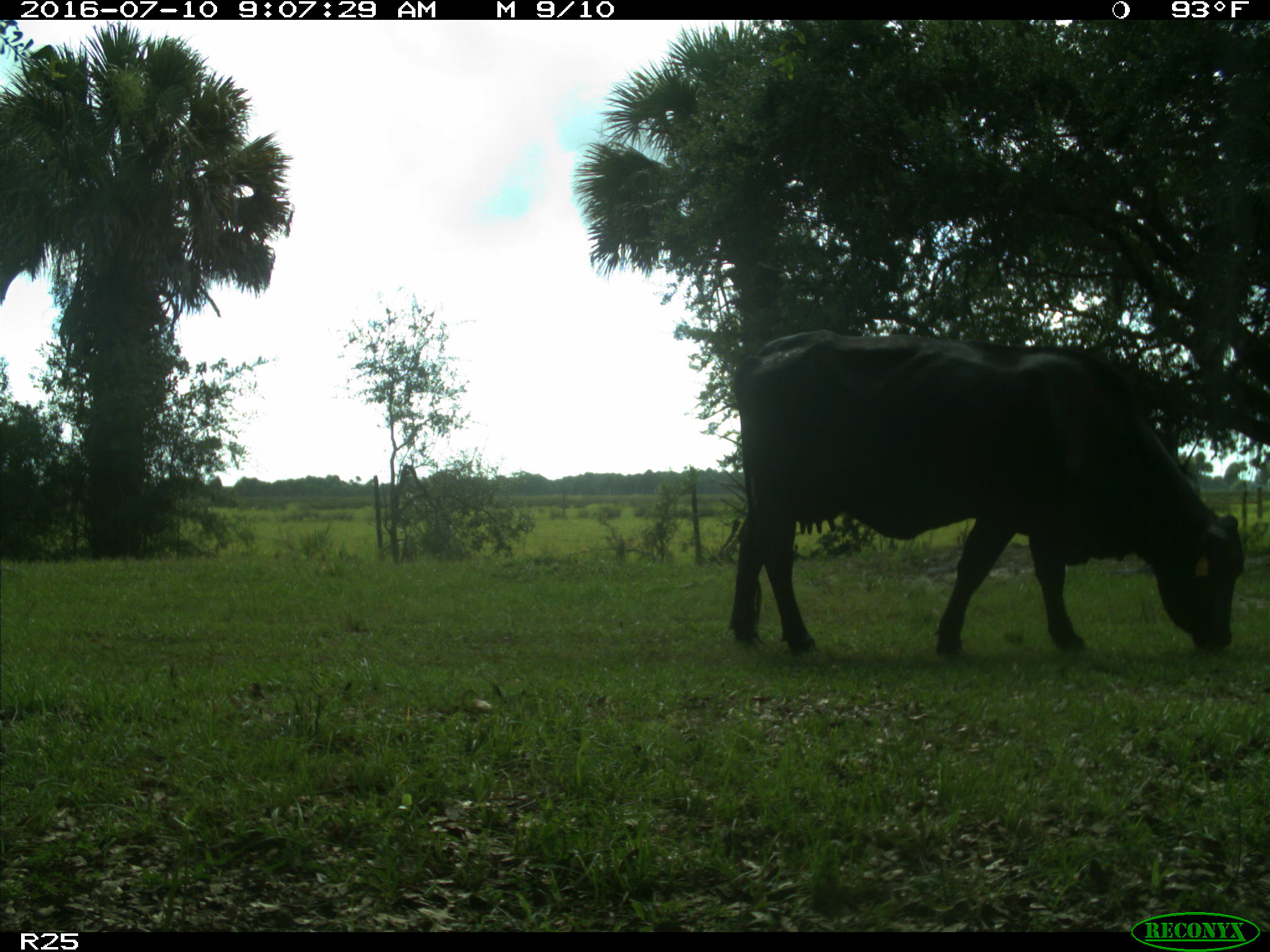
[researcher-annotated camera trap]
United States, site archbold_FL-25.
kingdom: Animalia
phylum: Chordata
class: Mammalia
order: Artiodactyla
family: Bovidae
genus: Bos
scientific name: Bos taurus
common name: domestic cow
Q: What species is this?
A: Bos taurus (domestic cow).